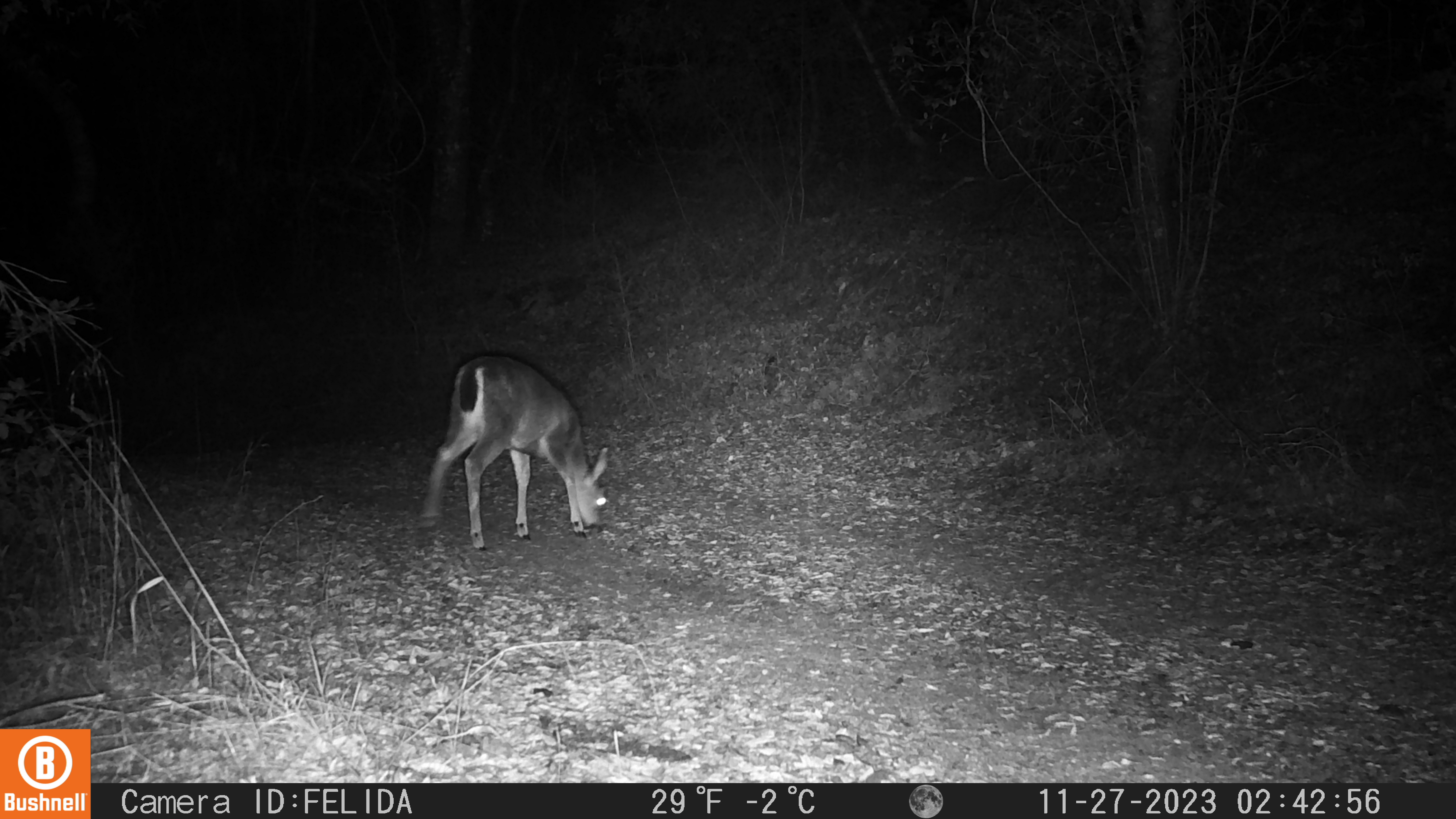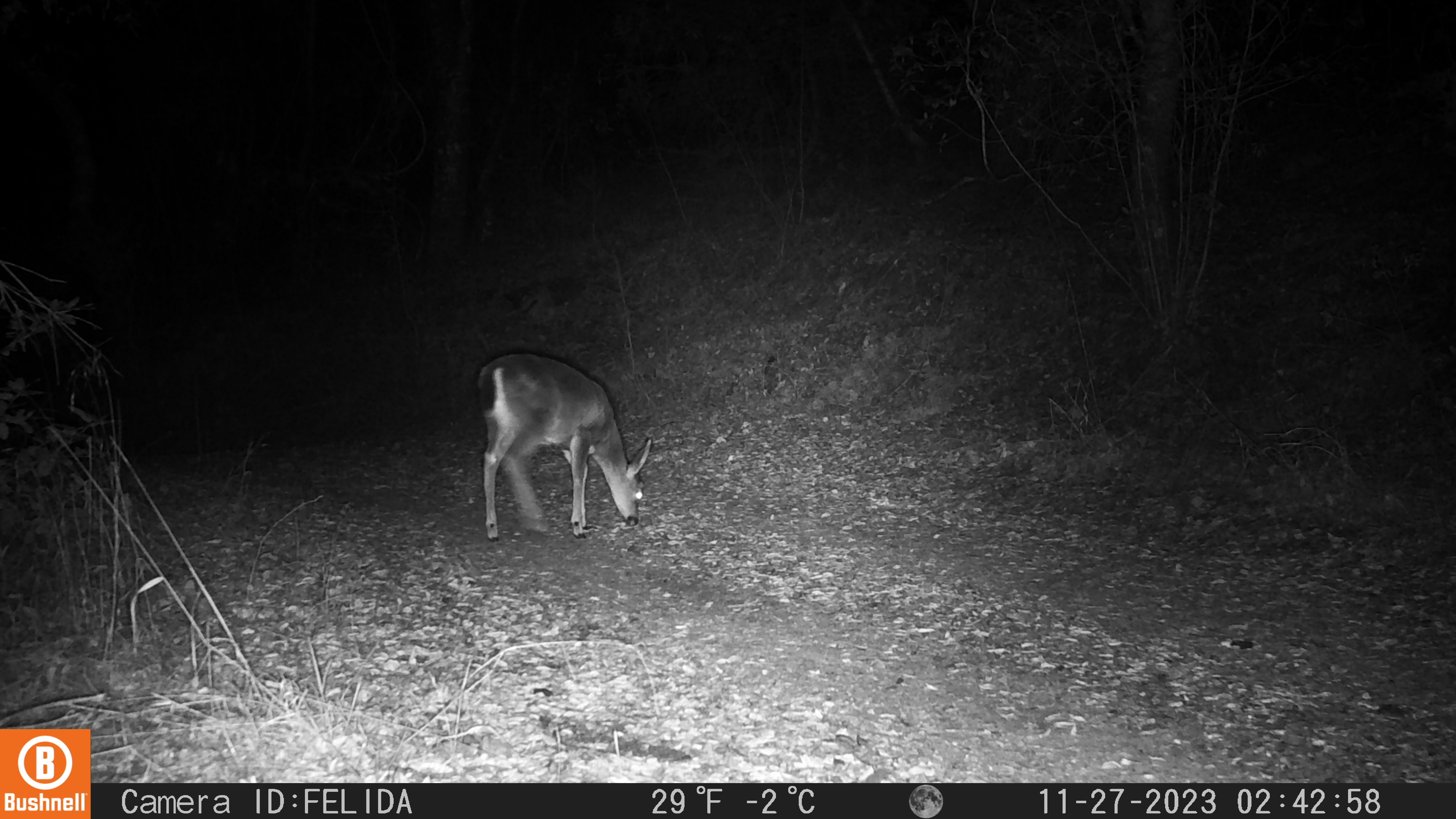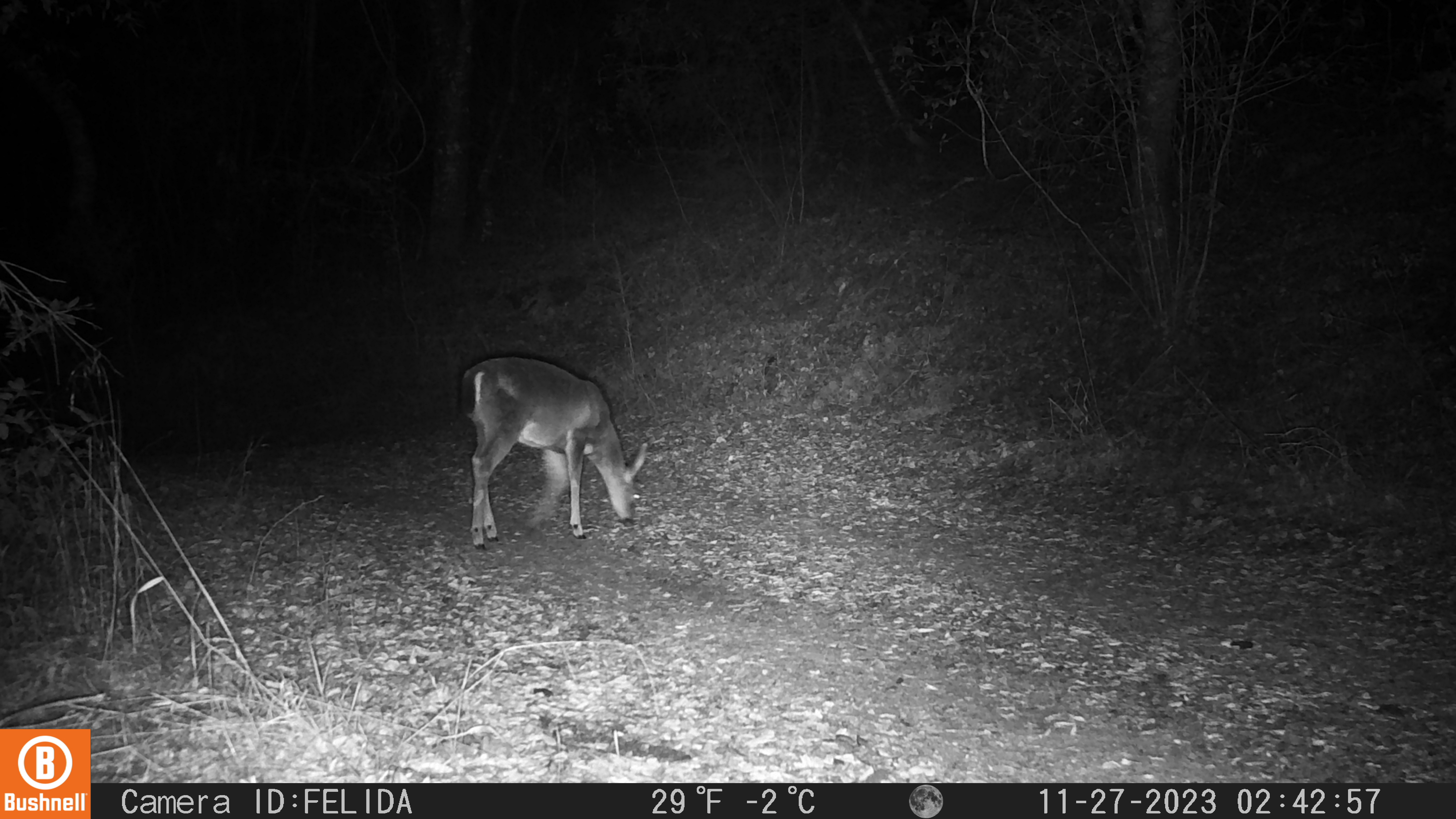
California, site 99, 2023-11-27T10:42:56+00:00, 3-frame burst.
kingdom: Animalia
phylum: Chordata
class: Mammalia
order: Artiodactyla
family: Cervidae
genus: Odocoileus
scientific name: Odocoileus hemionus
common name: mule deer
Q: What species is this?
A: Mule deer (Odocoileus hemionus).